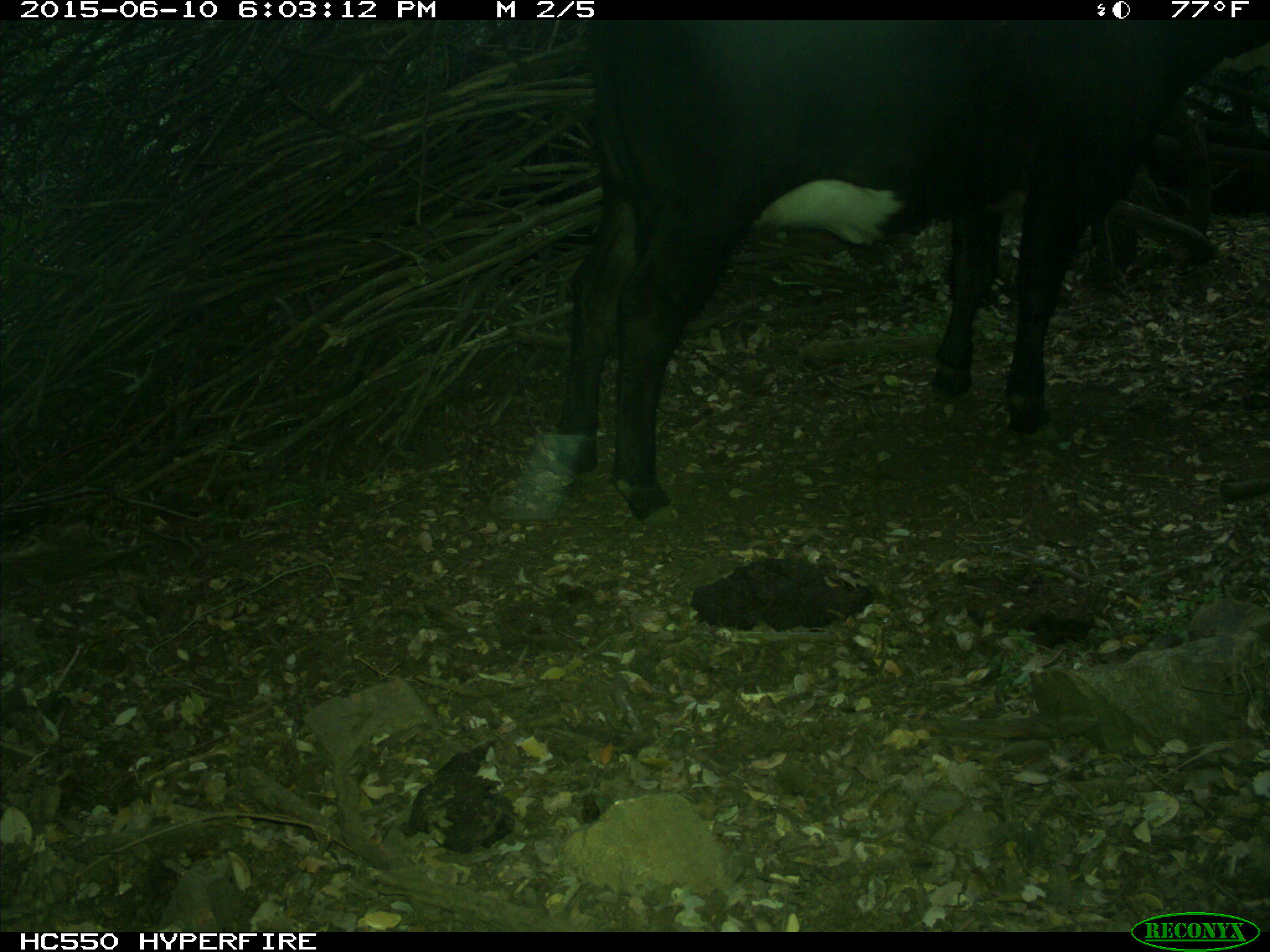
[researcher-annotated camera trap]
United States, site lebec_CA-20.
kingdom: Animalia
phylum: Chordata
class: Mammalia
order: Artiodactyla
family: Bovidae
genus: Bos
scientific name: Bos taurus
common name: domestic cow